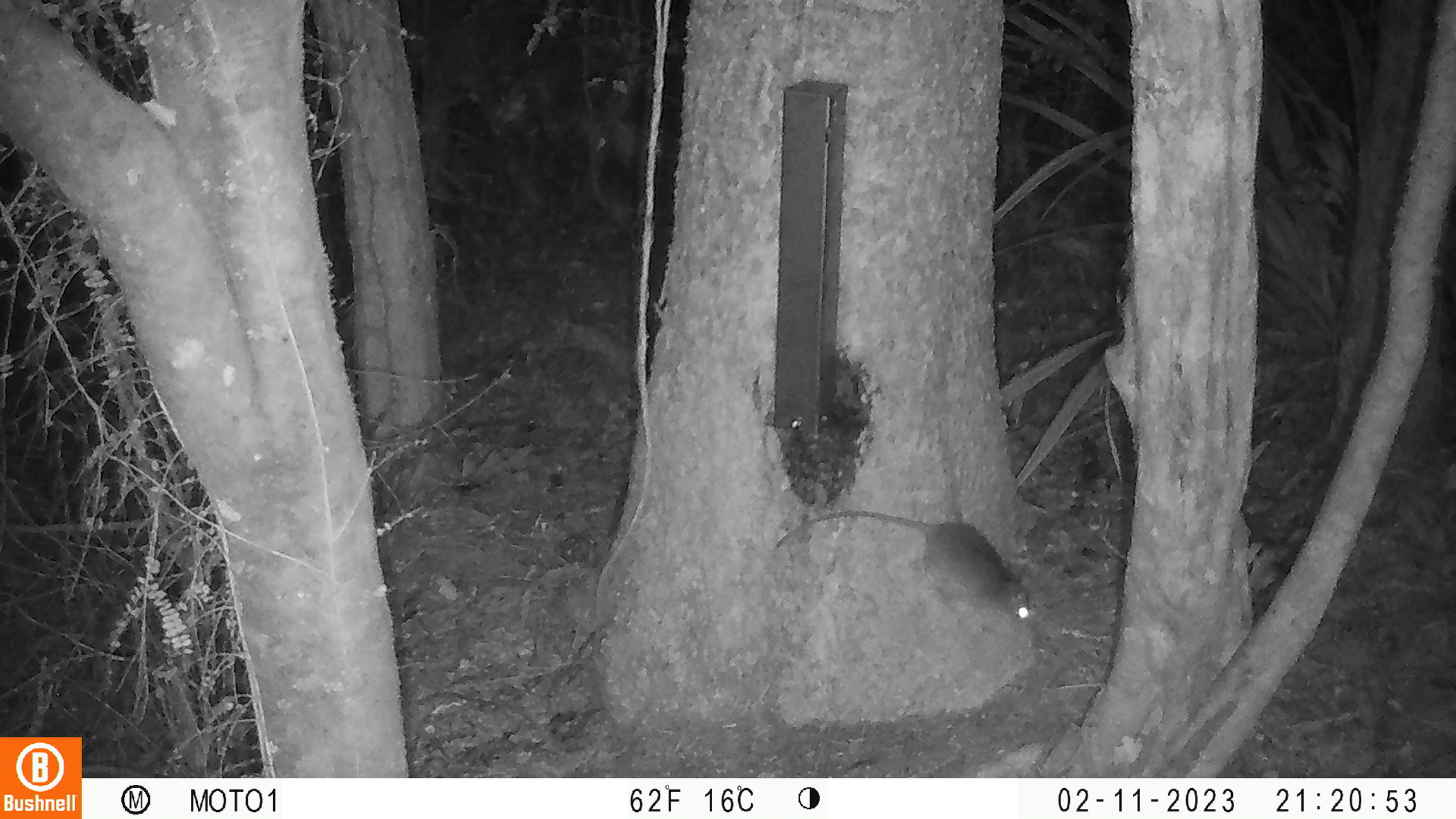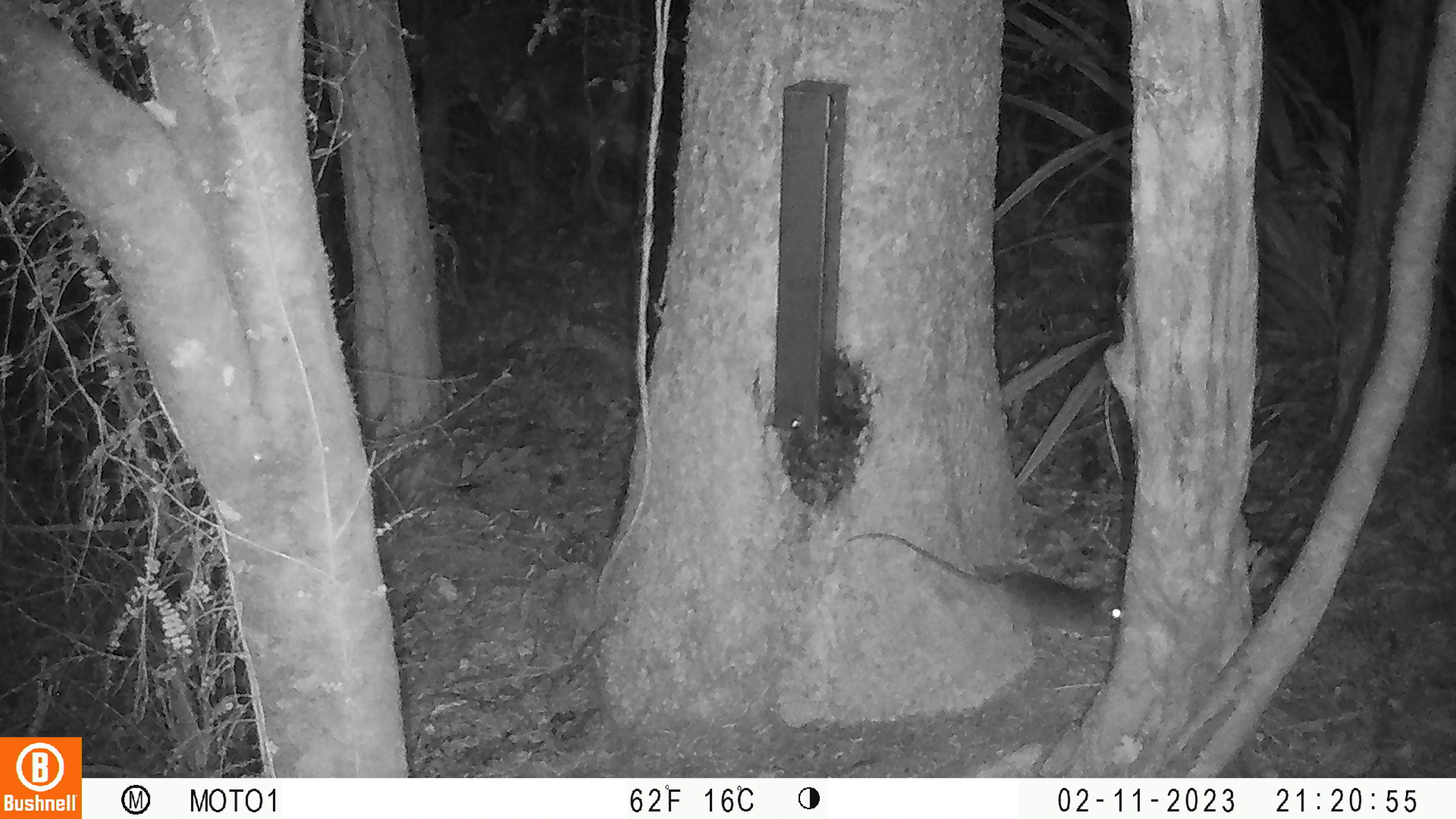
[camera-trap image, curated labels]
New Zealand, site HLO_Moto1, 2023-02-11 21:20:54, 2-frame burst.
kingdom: Animalia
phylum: Chordata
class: Mammalia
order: Rodentia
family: Muridae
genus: Rattus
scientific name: Rattus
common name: rat